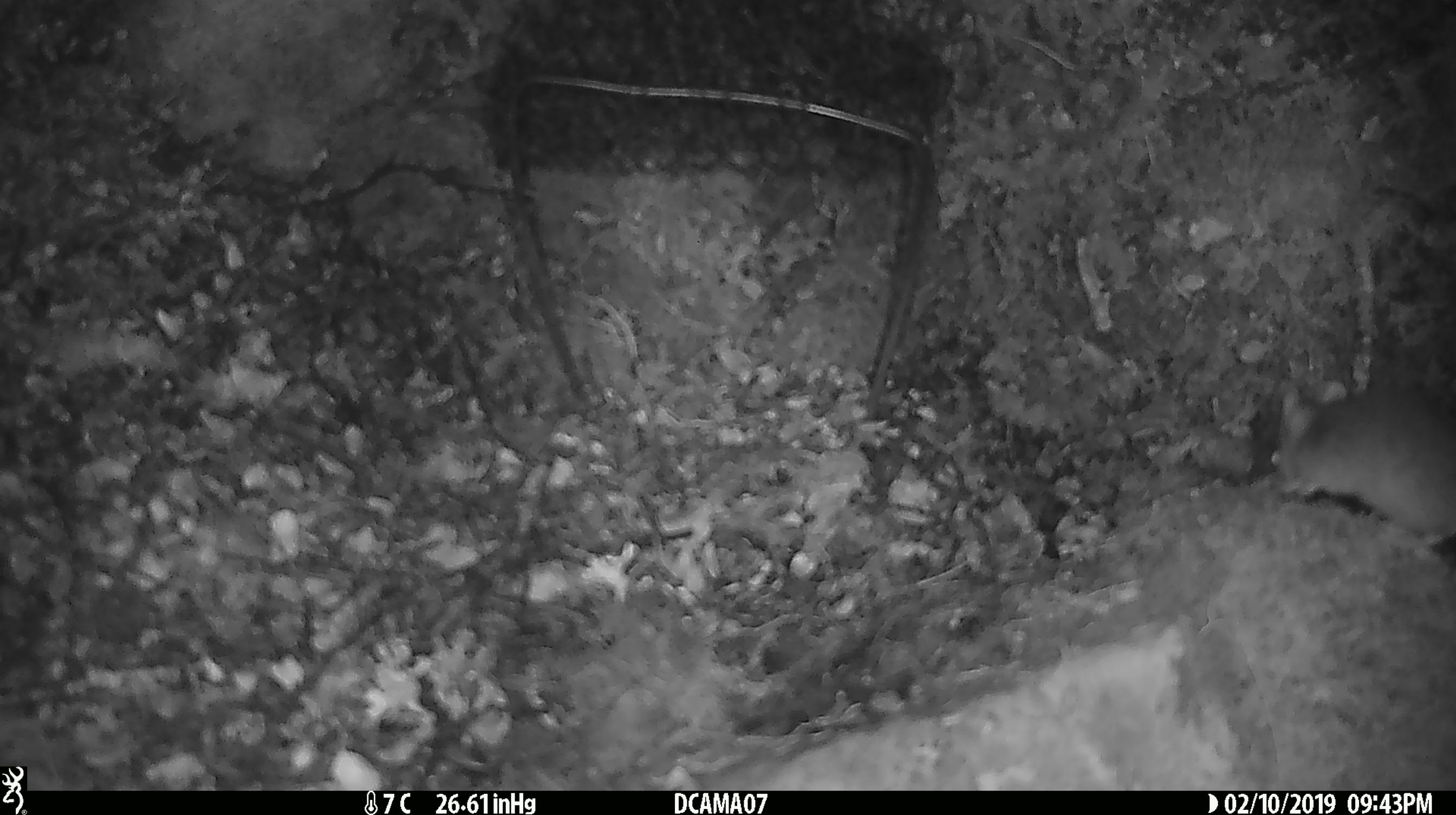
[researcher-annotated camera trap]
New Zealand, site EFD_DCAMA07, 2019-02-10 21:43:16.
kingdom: Animalia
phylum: Chordata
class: Mammalia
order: Rodentia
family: Muridae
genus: Mus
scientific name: Mus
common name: mouse